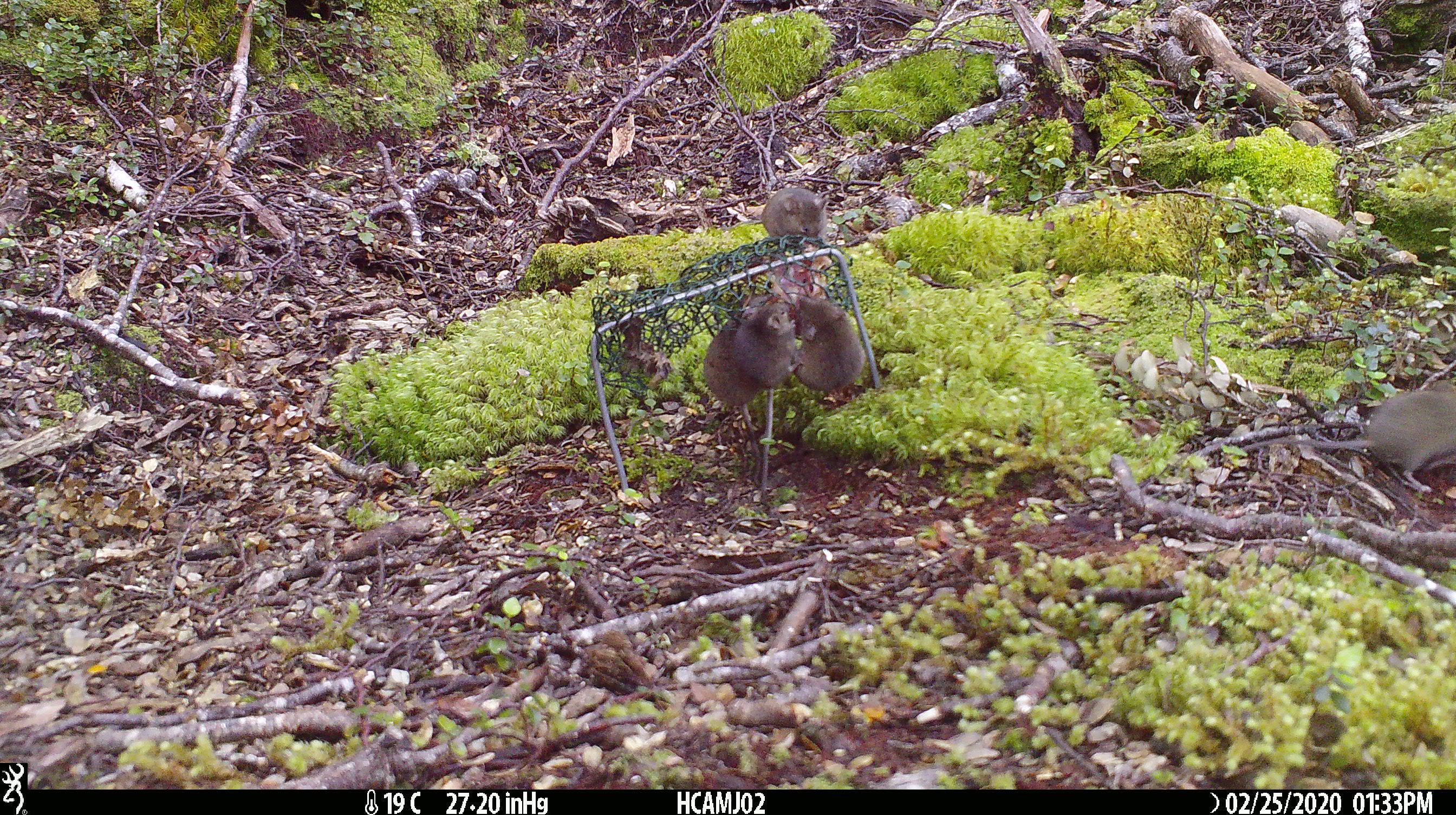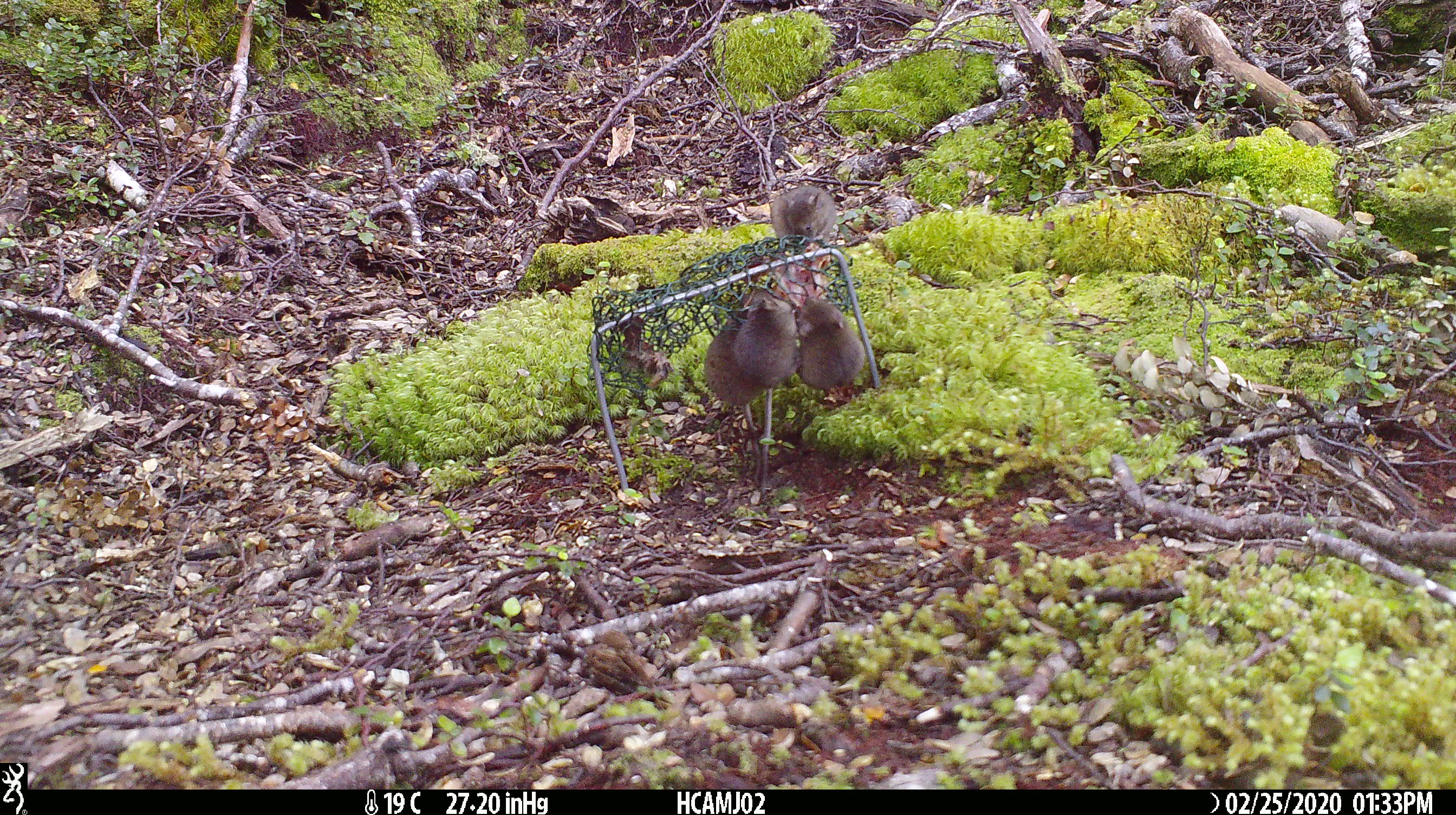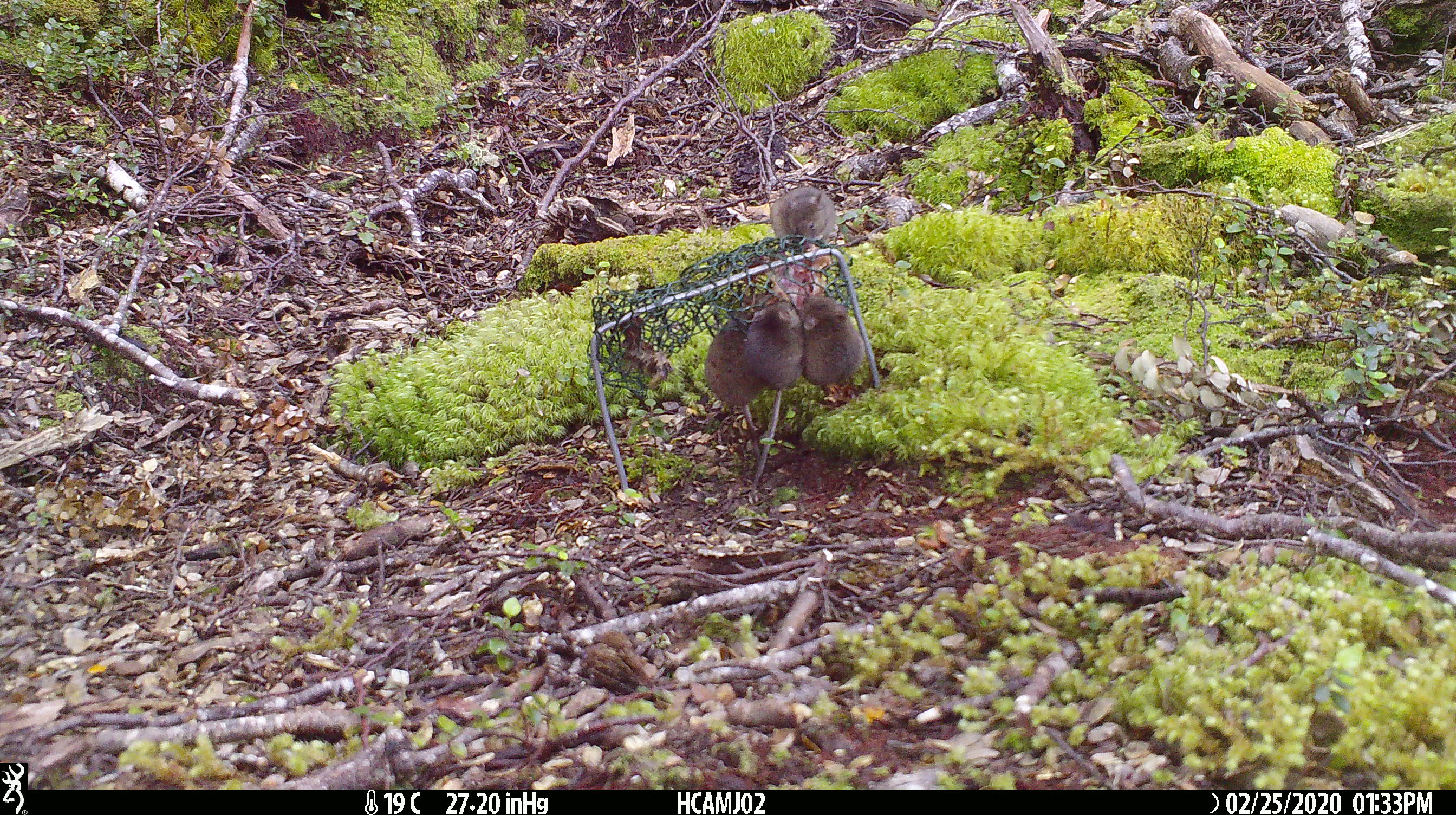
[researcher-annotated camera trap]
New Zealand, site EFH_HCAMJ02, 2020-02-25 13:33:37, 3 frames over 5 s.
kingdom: Animalia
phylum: Chordata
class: Mammalia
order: Rodentia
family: Muridae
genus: Mus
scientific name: Mus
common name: mouse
Mouse (Mus).